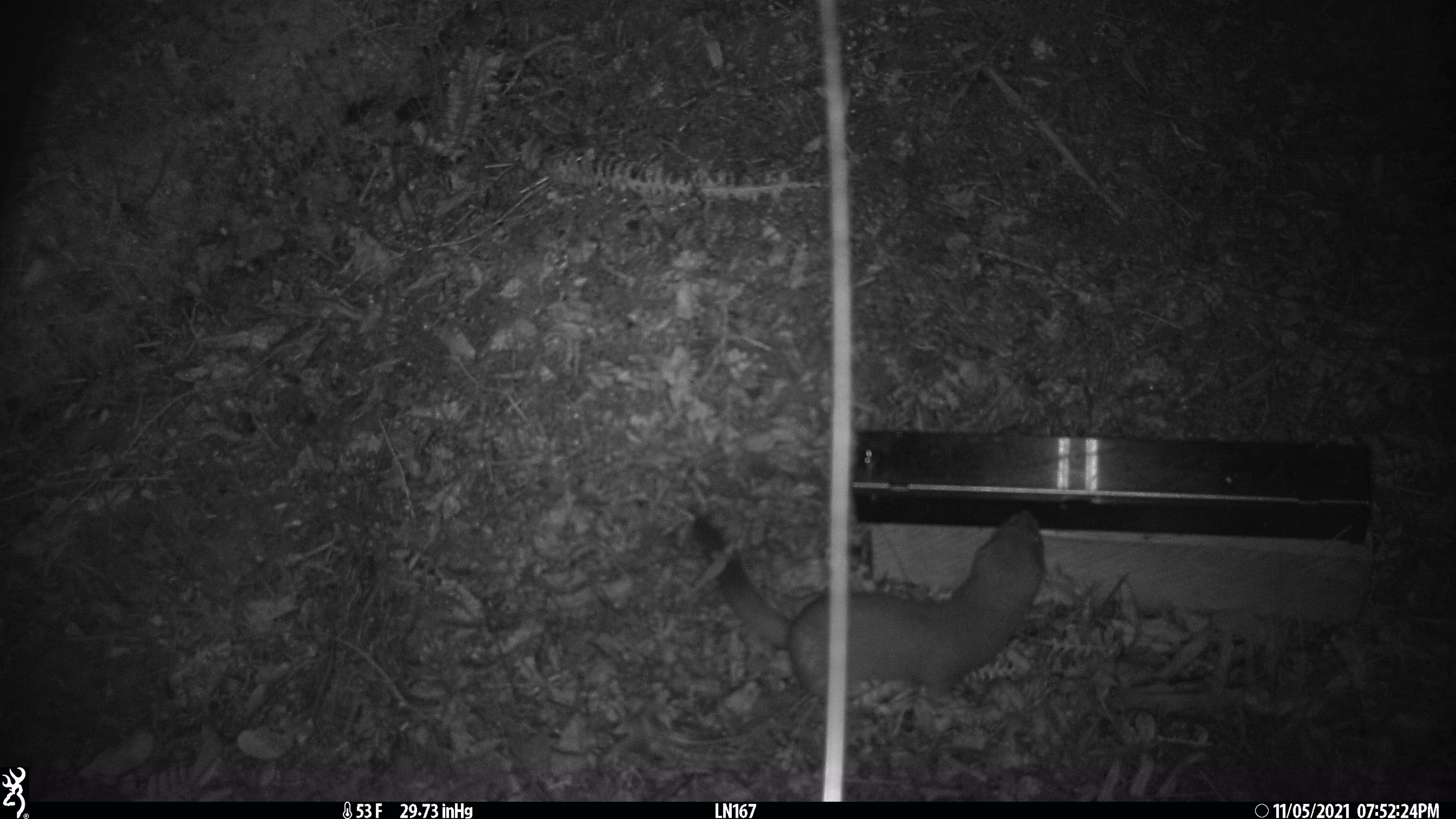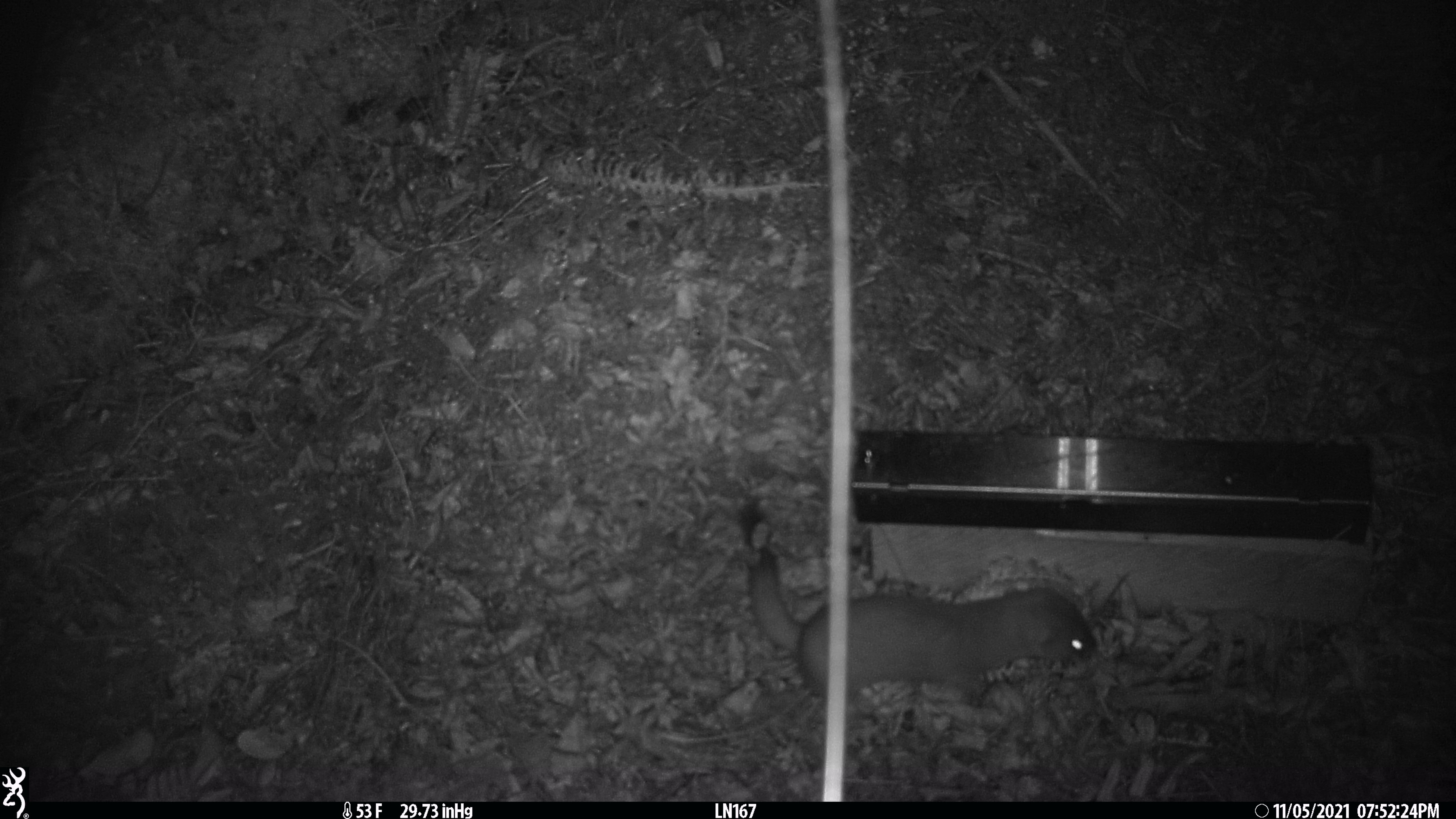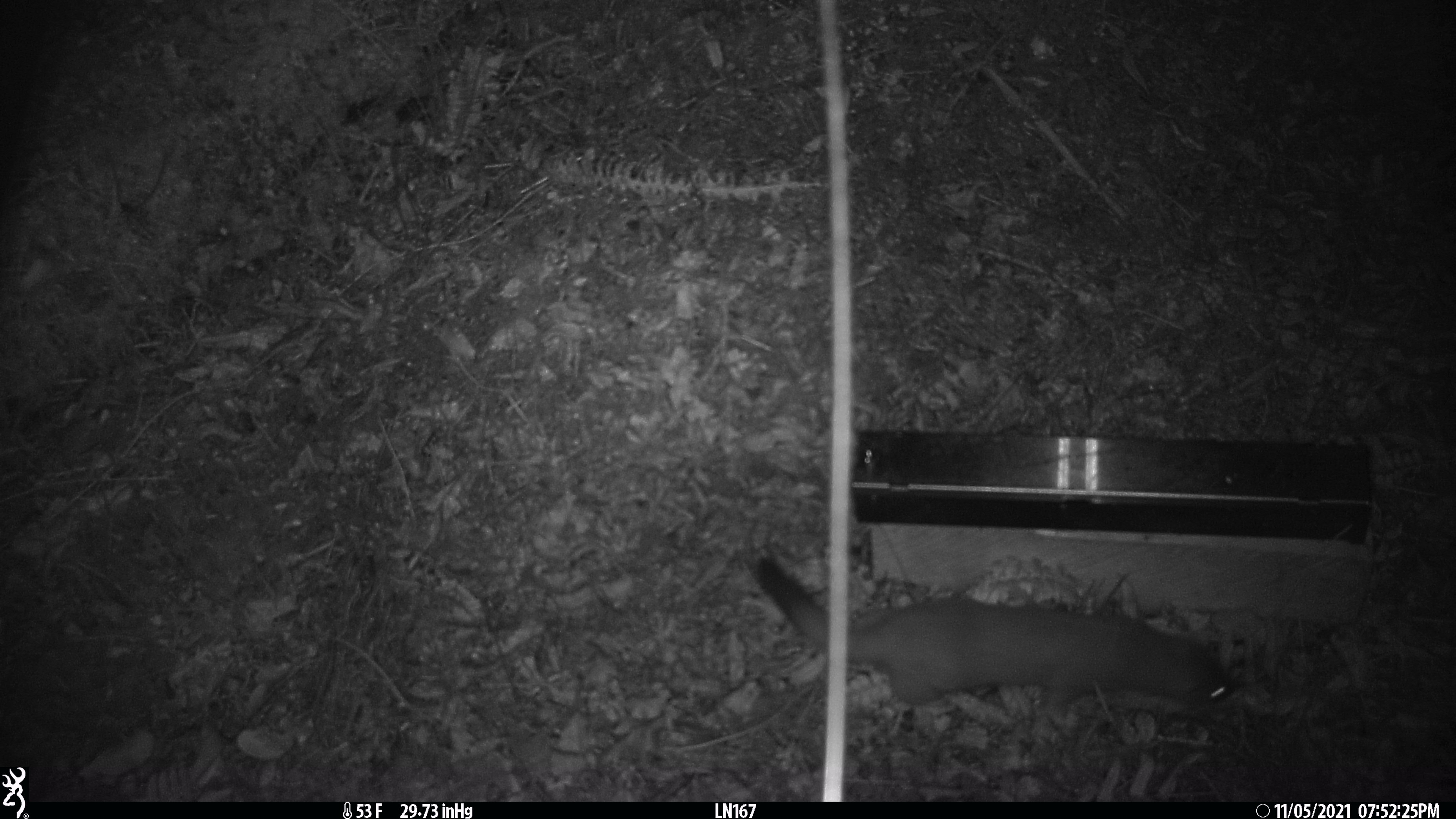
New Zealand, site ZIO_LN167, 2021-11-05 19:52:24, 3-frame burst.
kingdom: Animalia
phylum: Chordata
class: Mammalia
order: Carnivora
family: Mustelidae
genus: Mustela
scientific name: Mustela erminea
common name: stoat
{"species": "stoat (Mustela erminea)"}